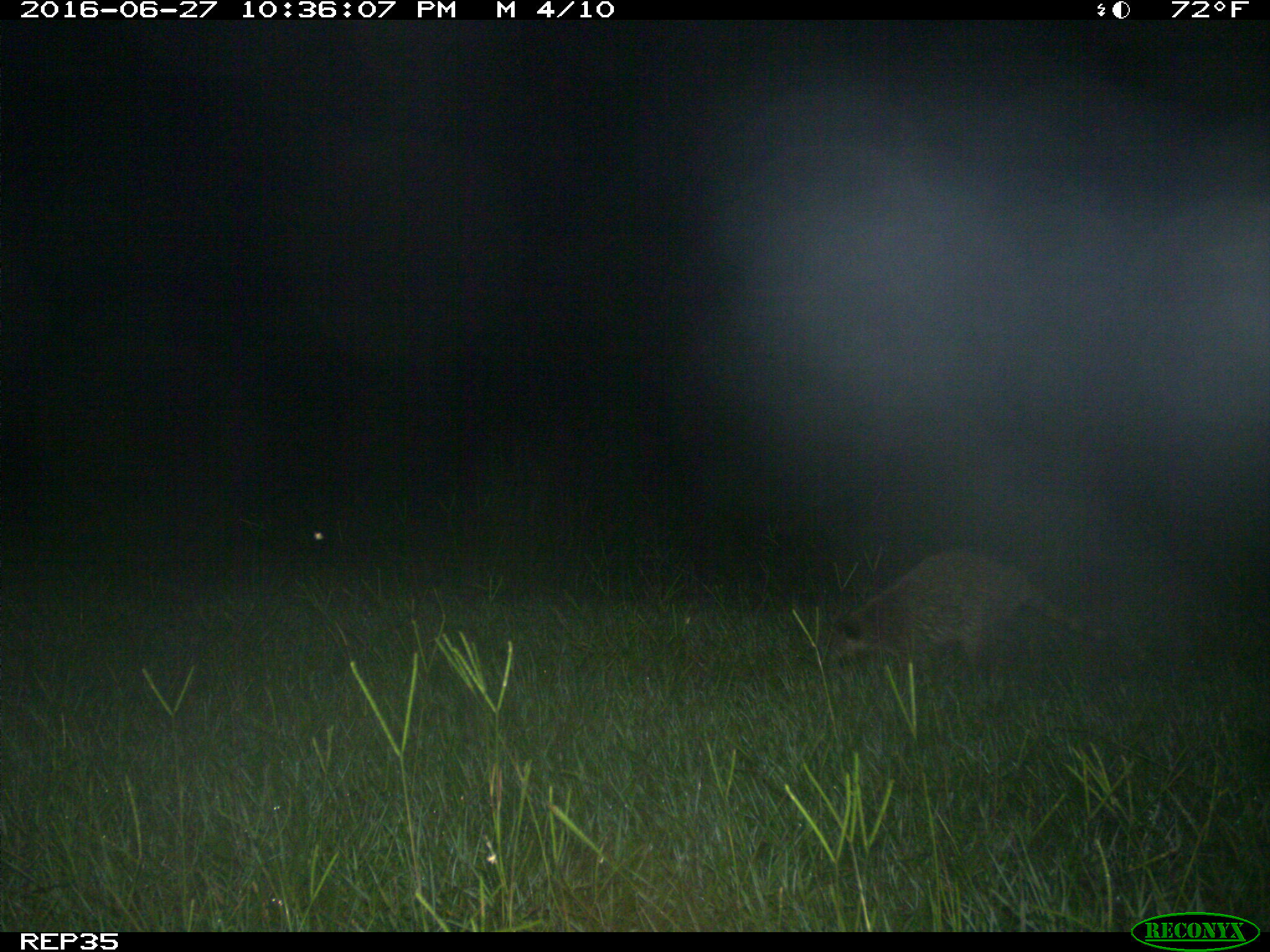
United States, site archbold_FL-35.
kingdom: Animalia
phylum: Chordata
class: Mammalia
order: Carnivora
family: Procyonidae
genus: Procyon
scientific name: Procyon lotor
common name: common raccoon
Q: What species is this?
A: Procyon lotor (common raccoon).